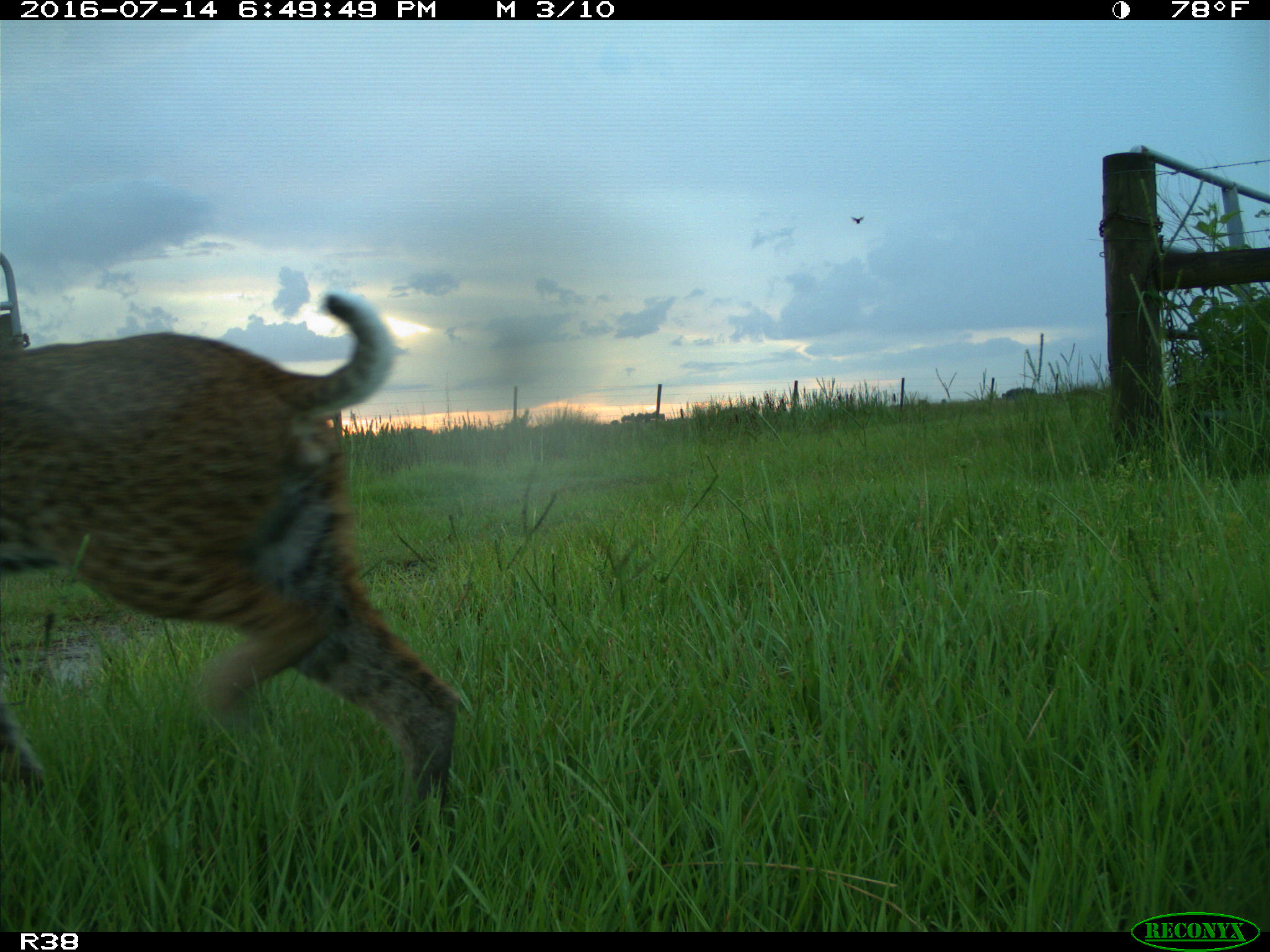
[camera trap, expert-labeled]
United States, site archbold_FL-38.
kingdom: Animalia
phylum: Chordata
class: Mammalia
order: Carnivora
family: Felidae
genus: Lynx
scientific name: Lynx rufus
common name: bobcat